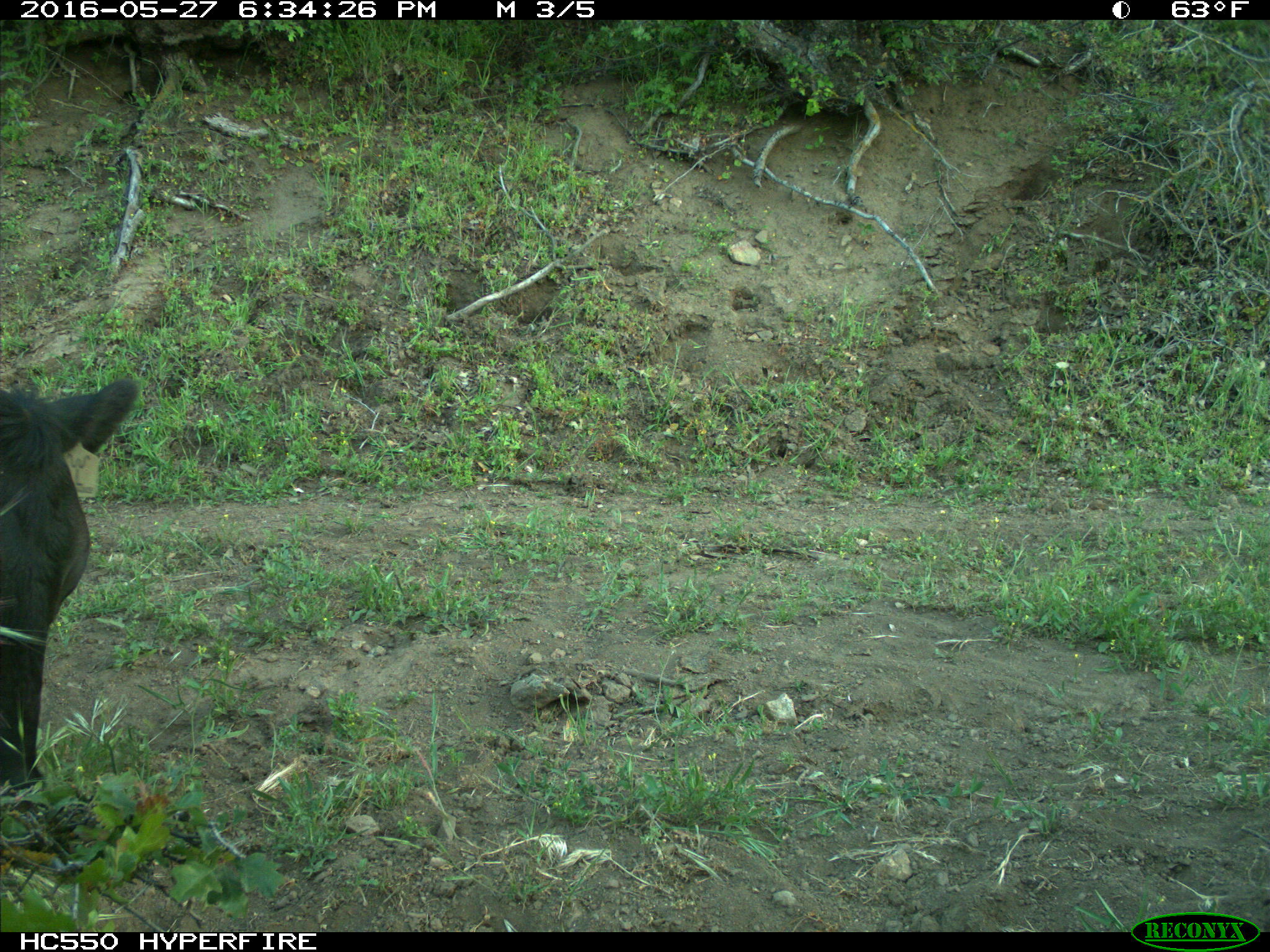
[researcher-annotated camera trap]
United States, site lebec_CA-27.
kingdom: Animalia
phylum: Chordata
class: Mammalia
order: Artiodactyla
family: Bovidae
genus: Bos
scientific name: Bos taurus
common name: domestic cow